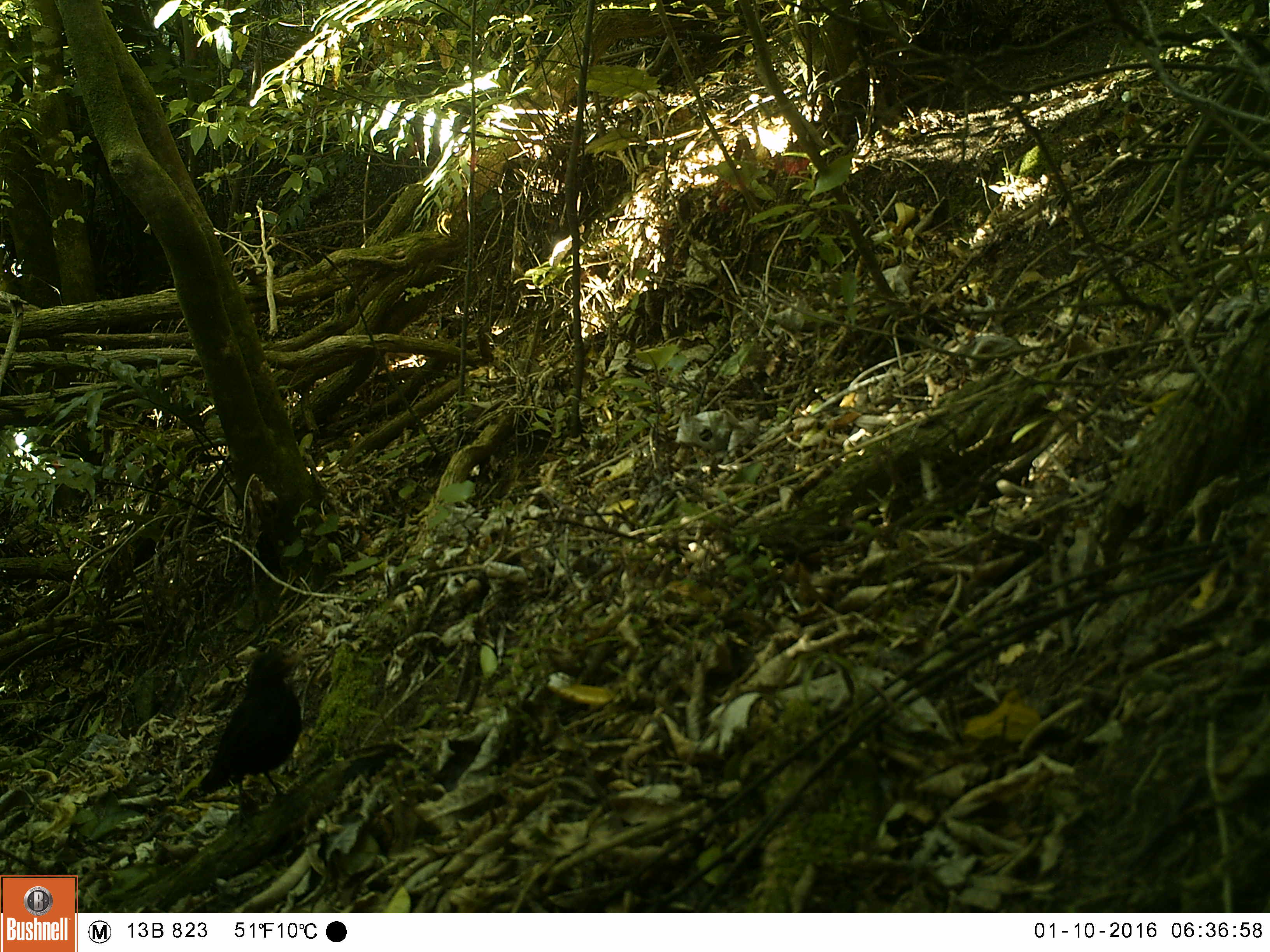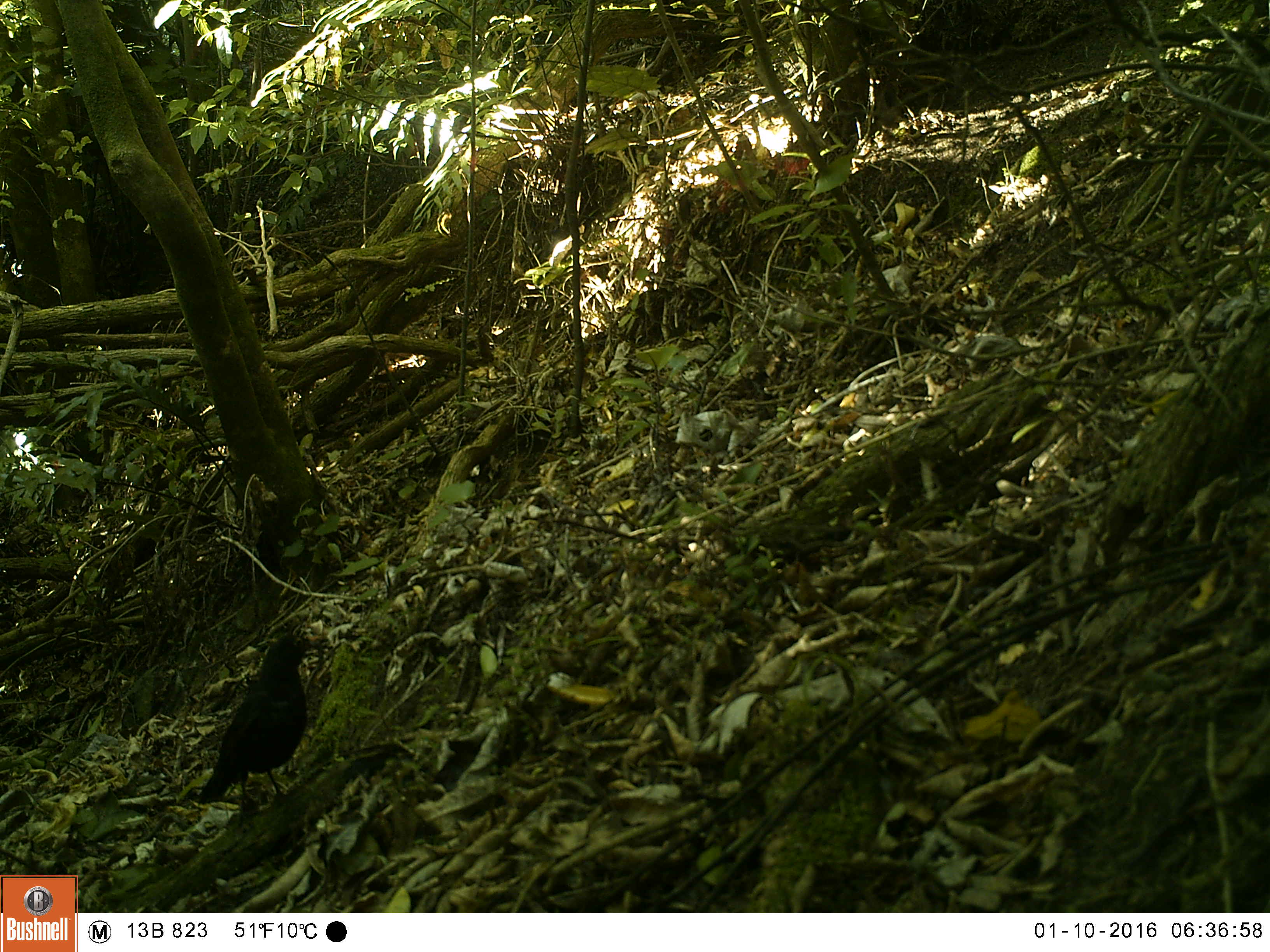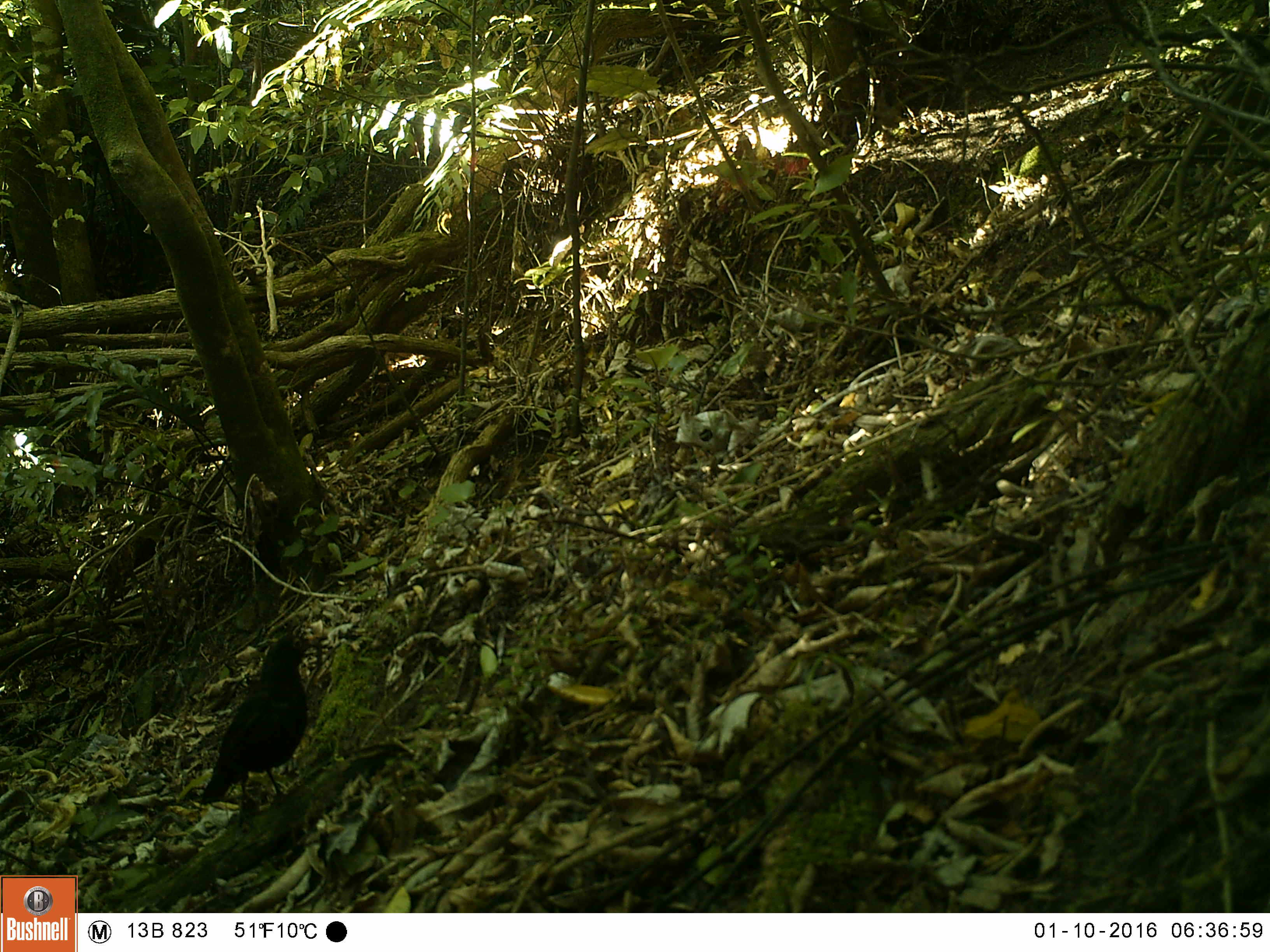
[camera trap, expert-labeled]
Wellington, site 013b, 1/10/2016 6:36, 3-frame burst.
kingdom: Animalia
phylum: Chordata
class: Aves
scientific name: Aves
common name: bird